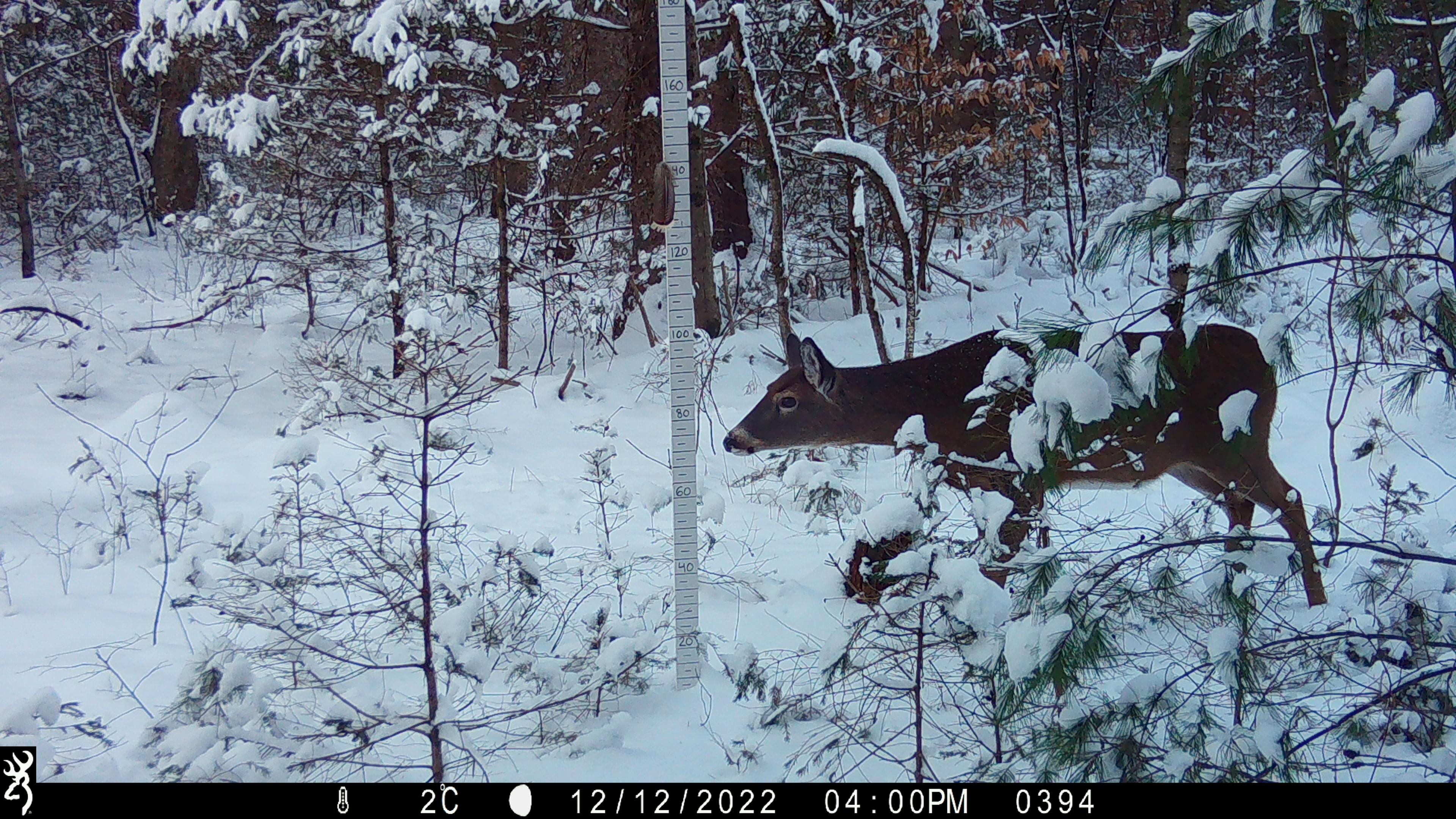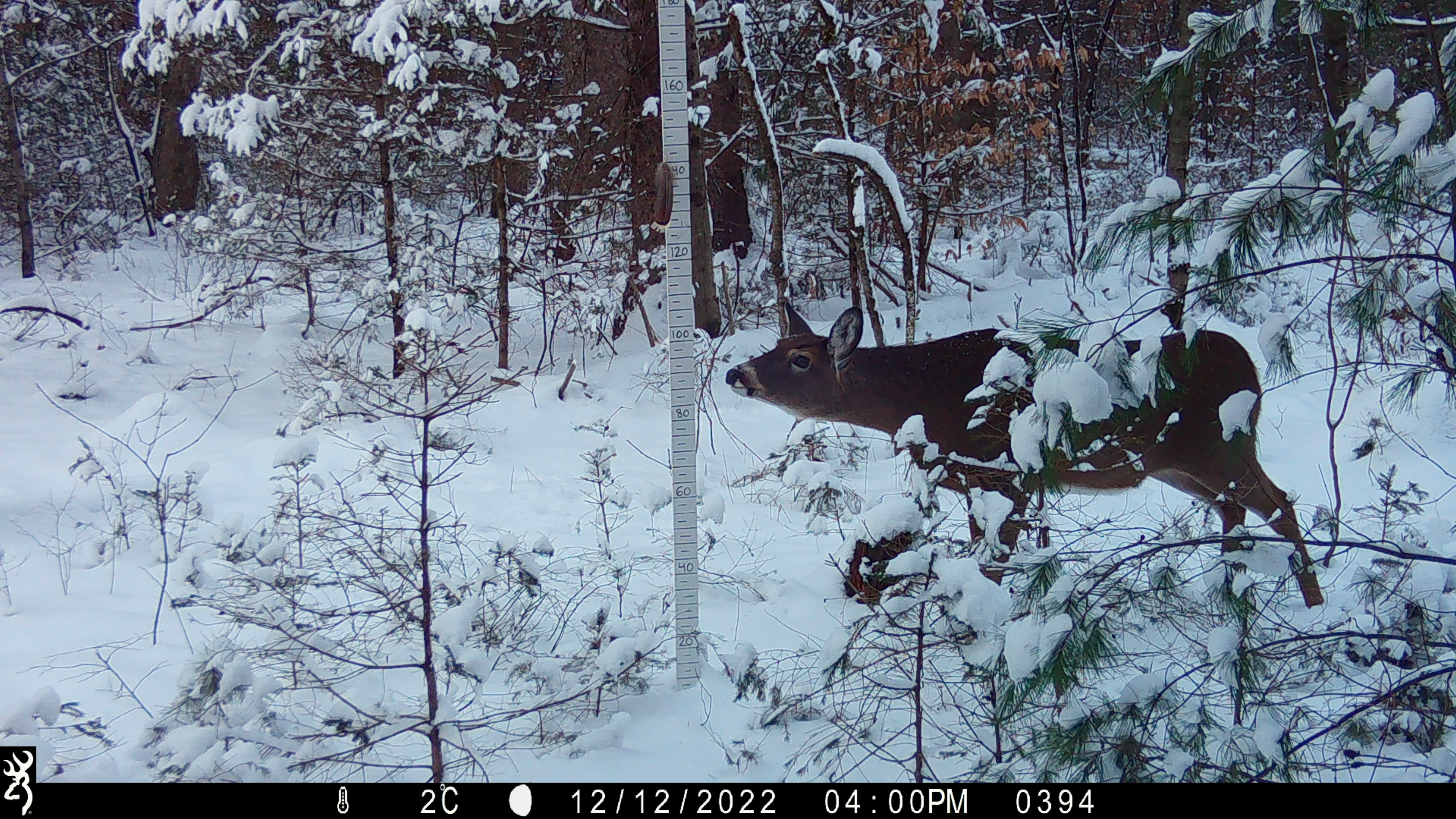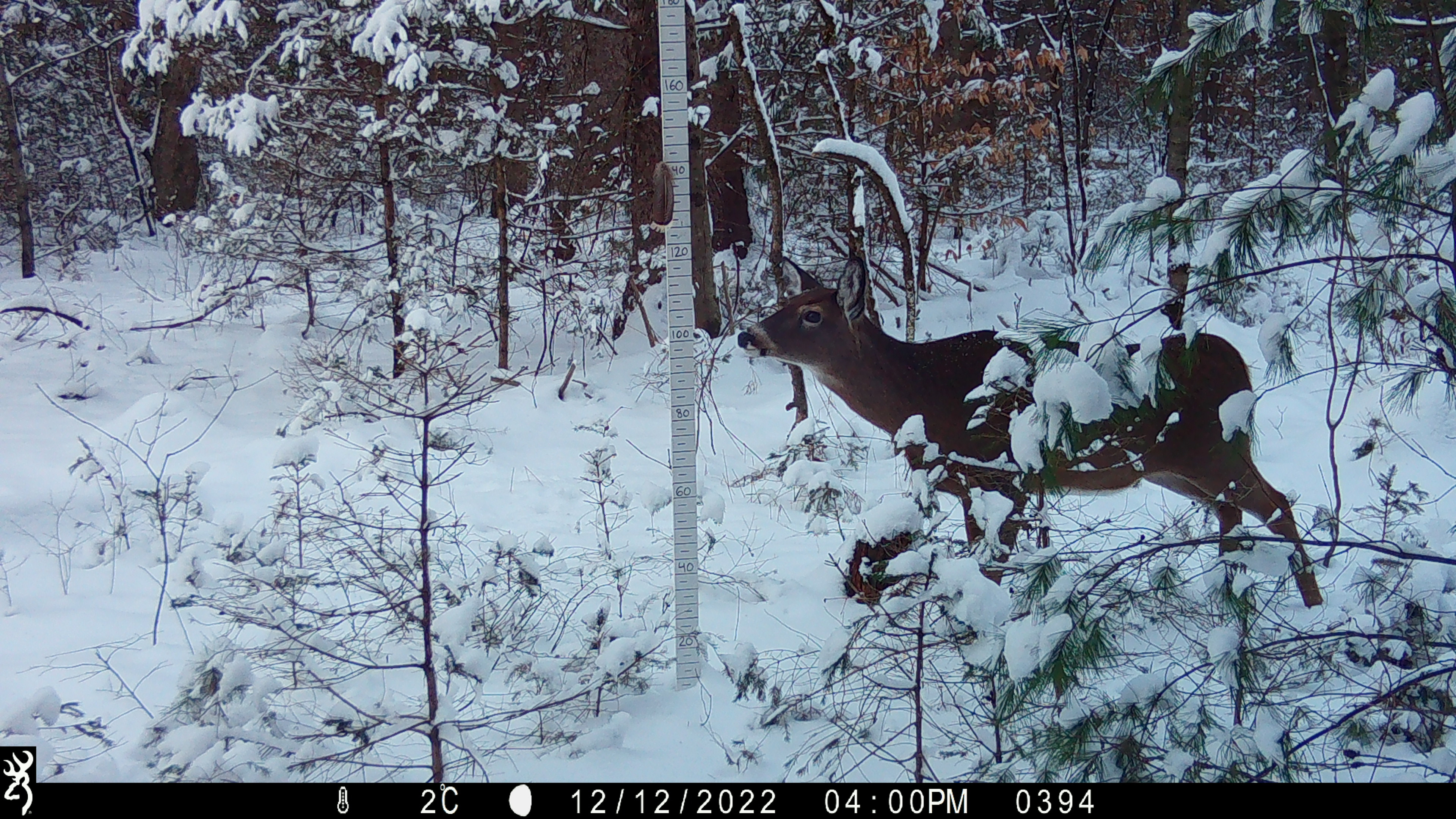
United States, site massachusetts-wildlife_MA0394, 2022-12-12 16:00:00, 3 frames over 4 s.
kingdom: Animalia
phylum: Chordata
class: Mammalia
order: Artiodactyla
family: Cervidae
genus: Odocoileus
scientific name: Odocoileus virginianus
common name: white-tailed deer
White-tailed deer (Odocoileus virginianus).